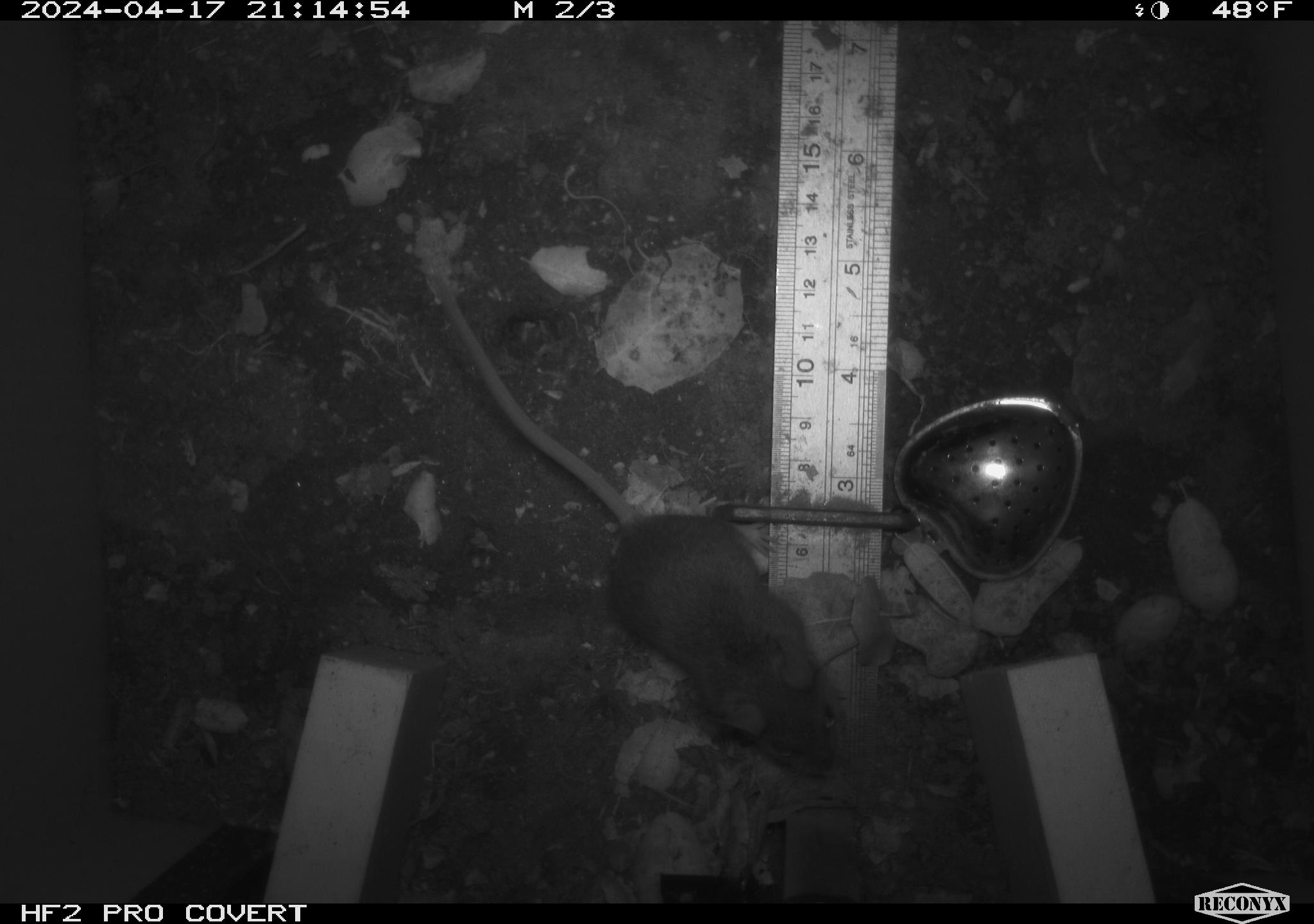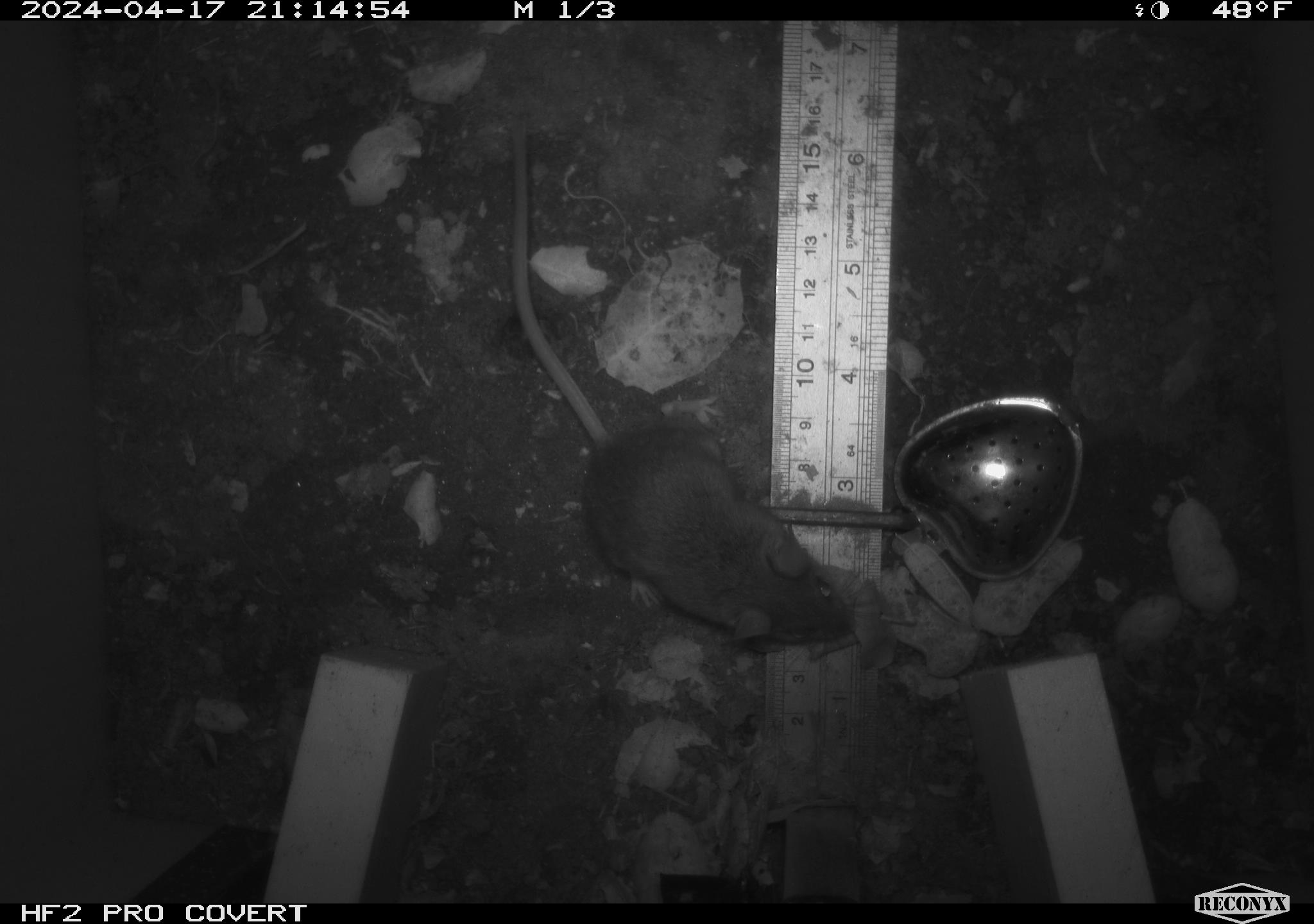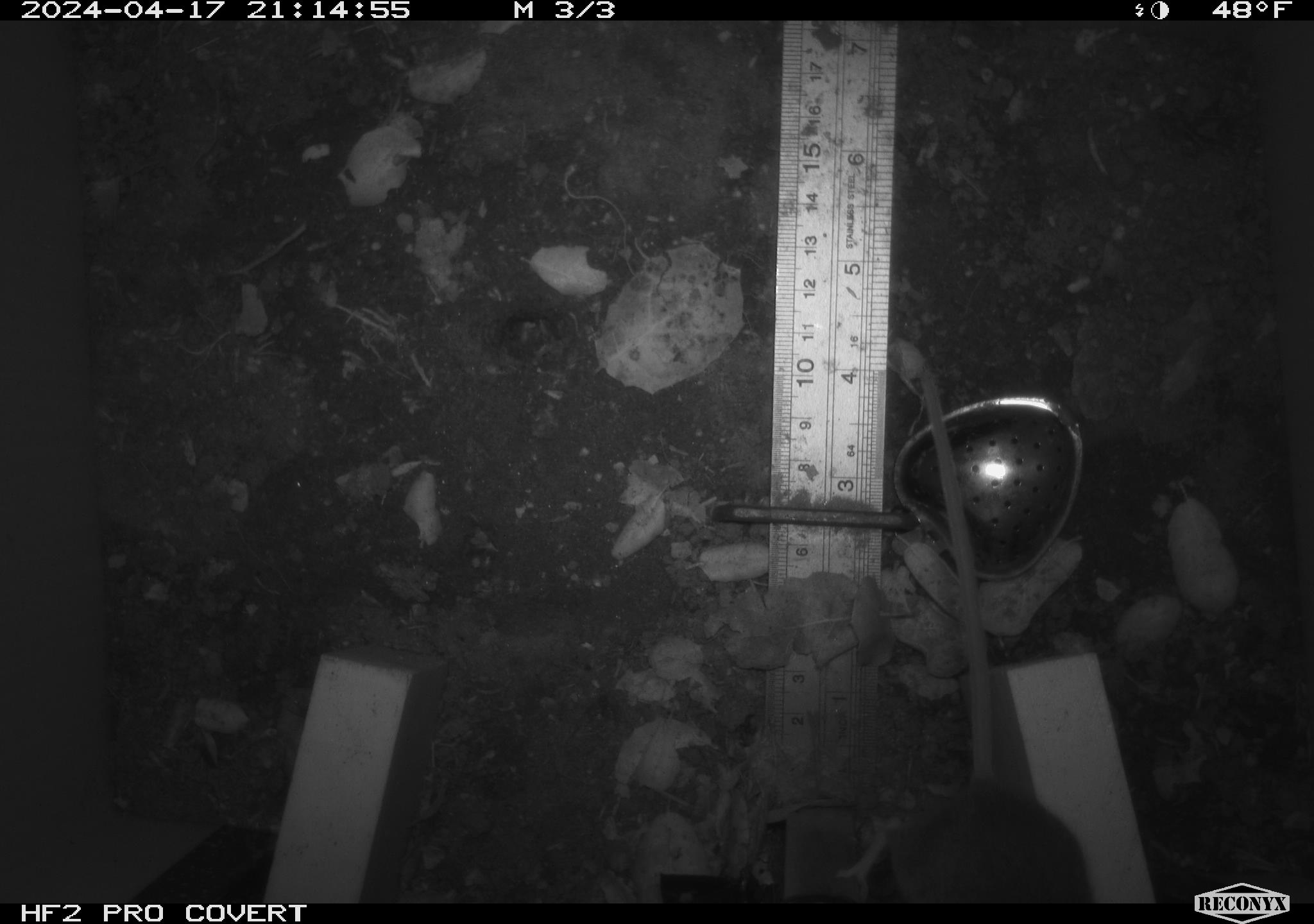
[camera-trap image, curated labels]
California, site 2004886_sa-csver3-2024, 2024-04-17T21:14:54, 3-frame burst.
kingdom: Animalia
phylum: Chordata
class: Mammalia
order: Rodentia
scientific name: Rodentia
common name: rodent